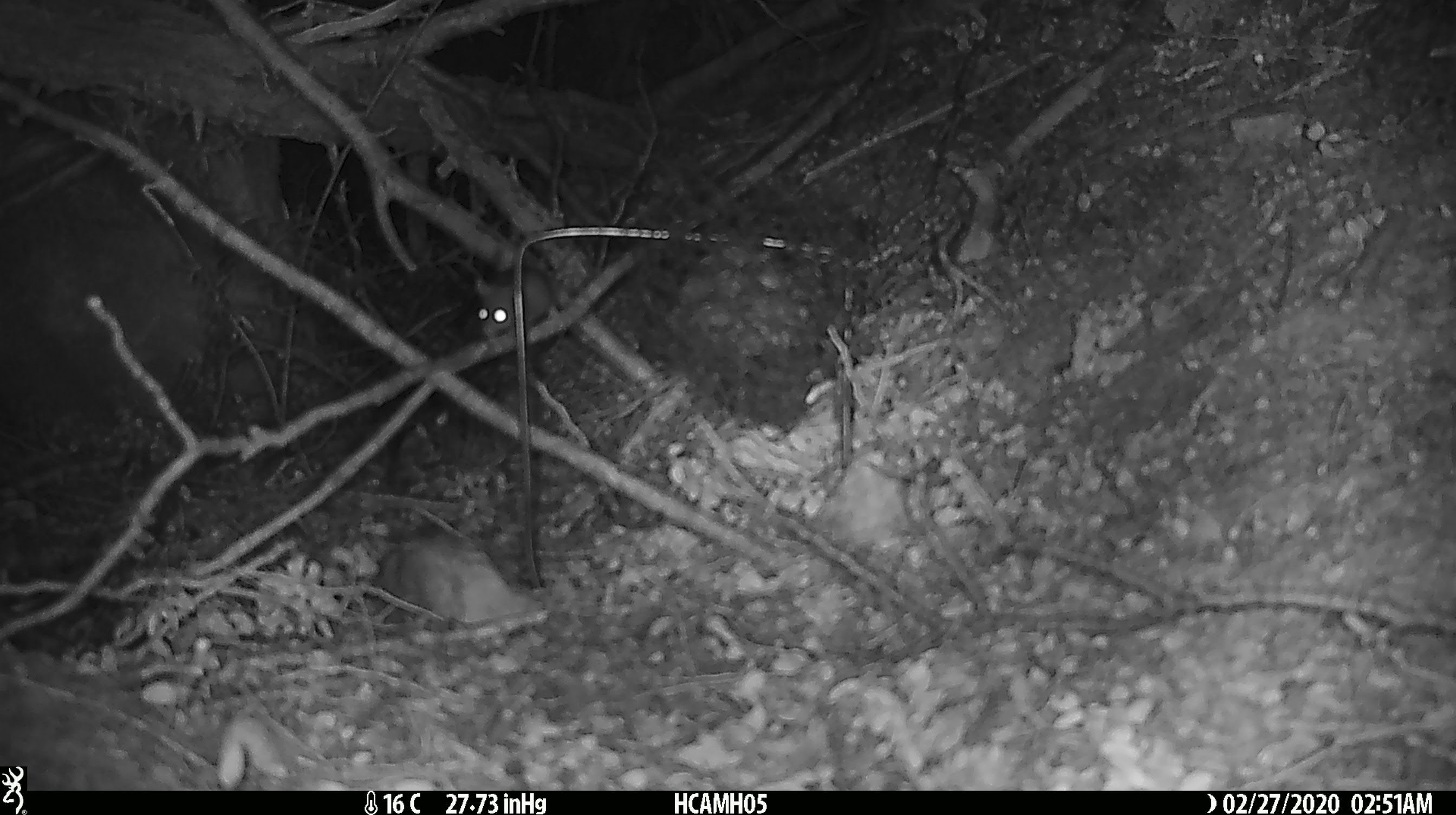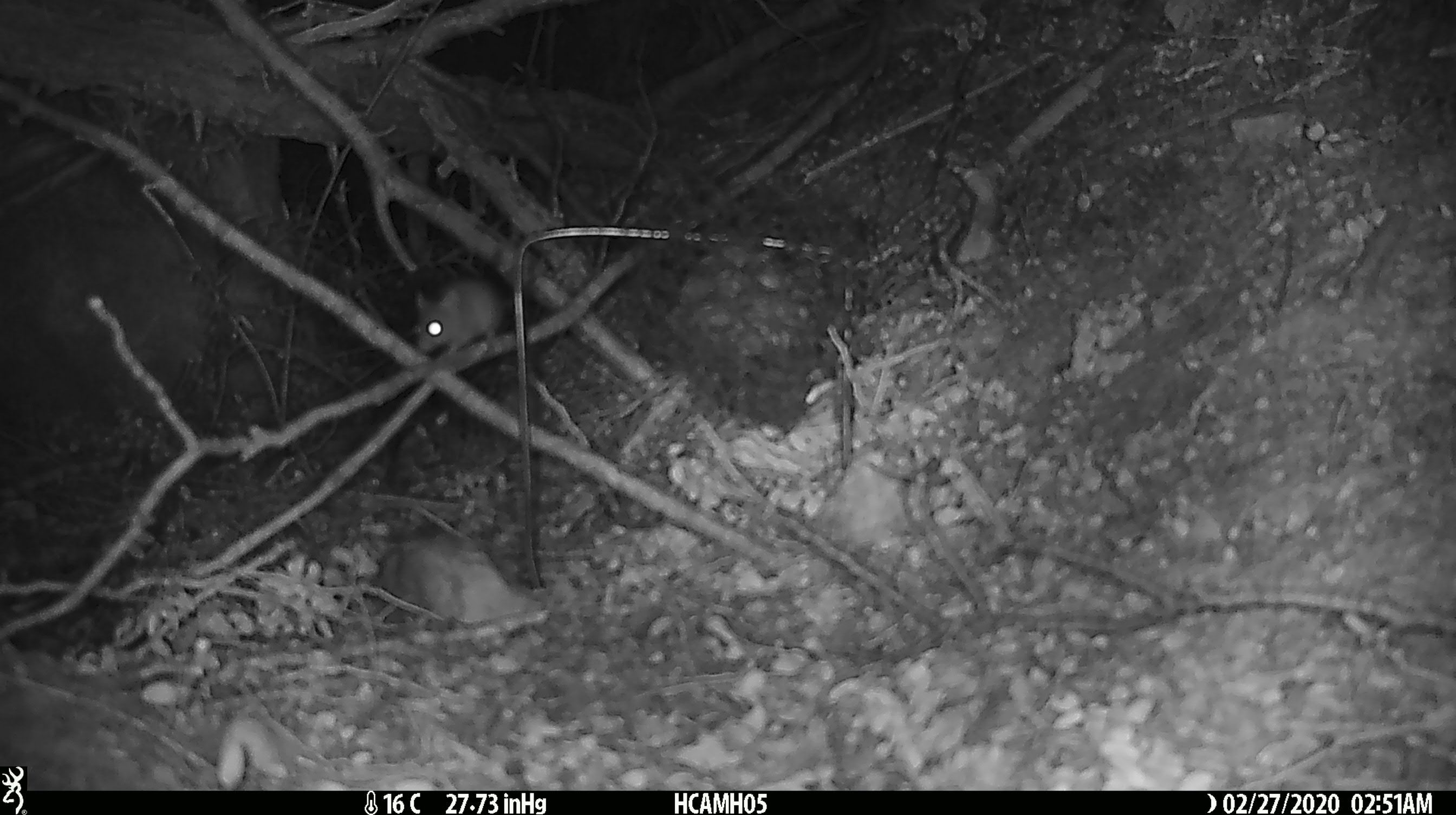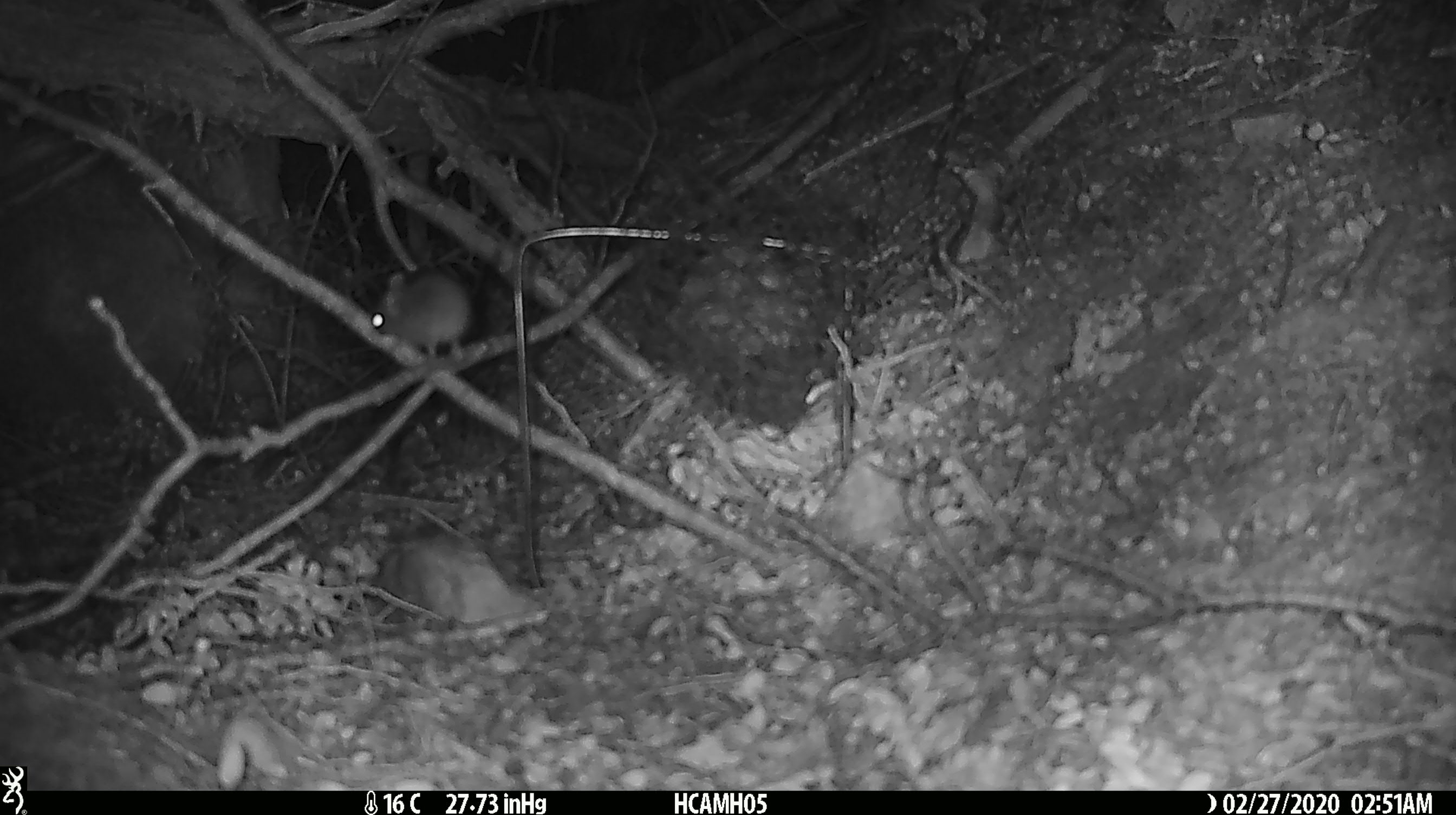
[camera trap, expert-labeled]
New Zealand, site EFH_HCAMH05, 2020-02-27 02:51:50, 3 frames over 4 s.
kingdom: Animalia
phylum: Chordata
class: Mammalia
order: Rodentia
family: Muridae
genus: Mus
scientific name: Mus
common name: mouse